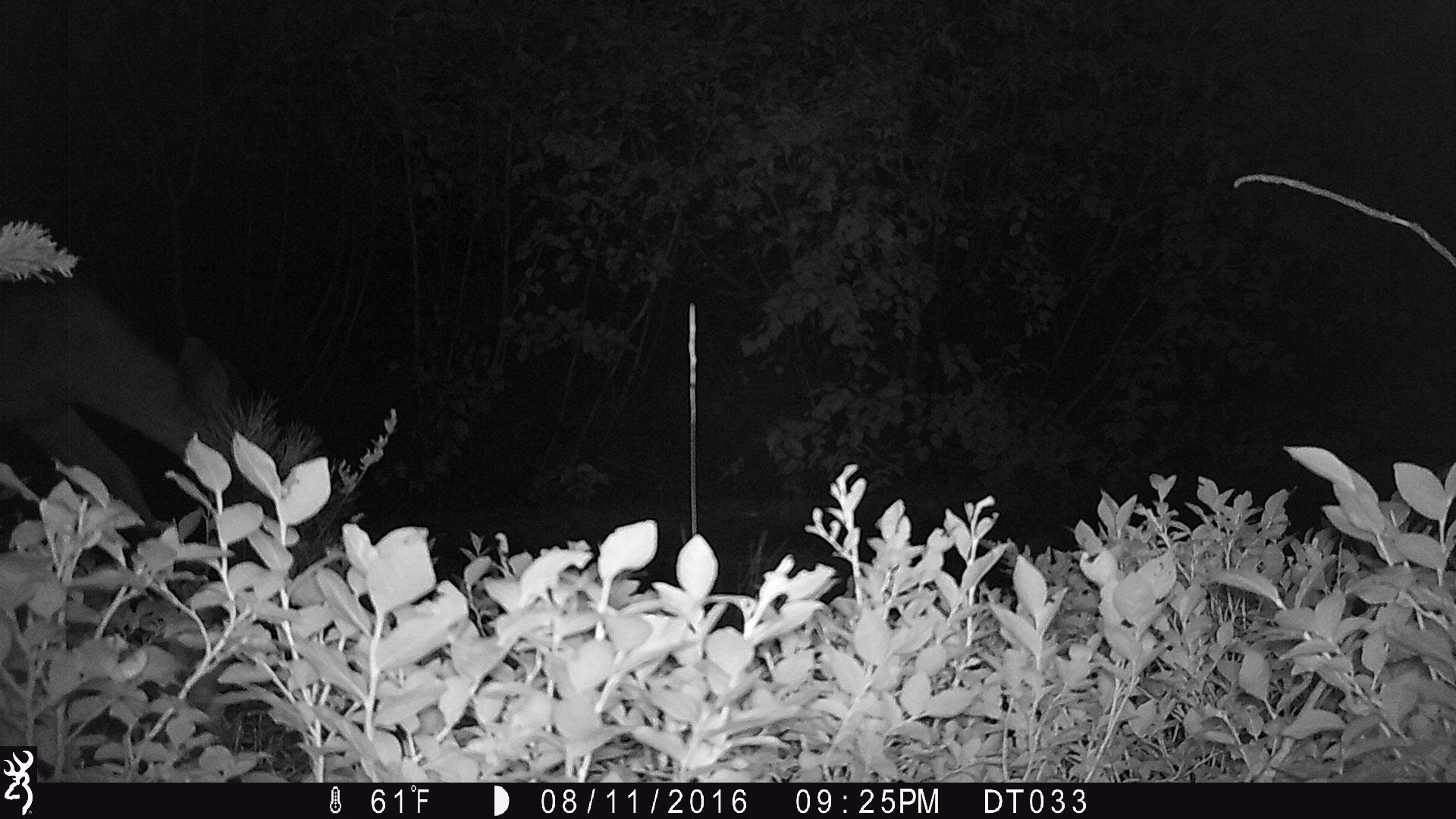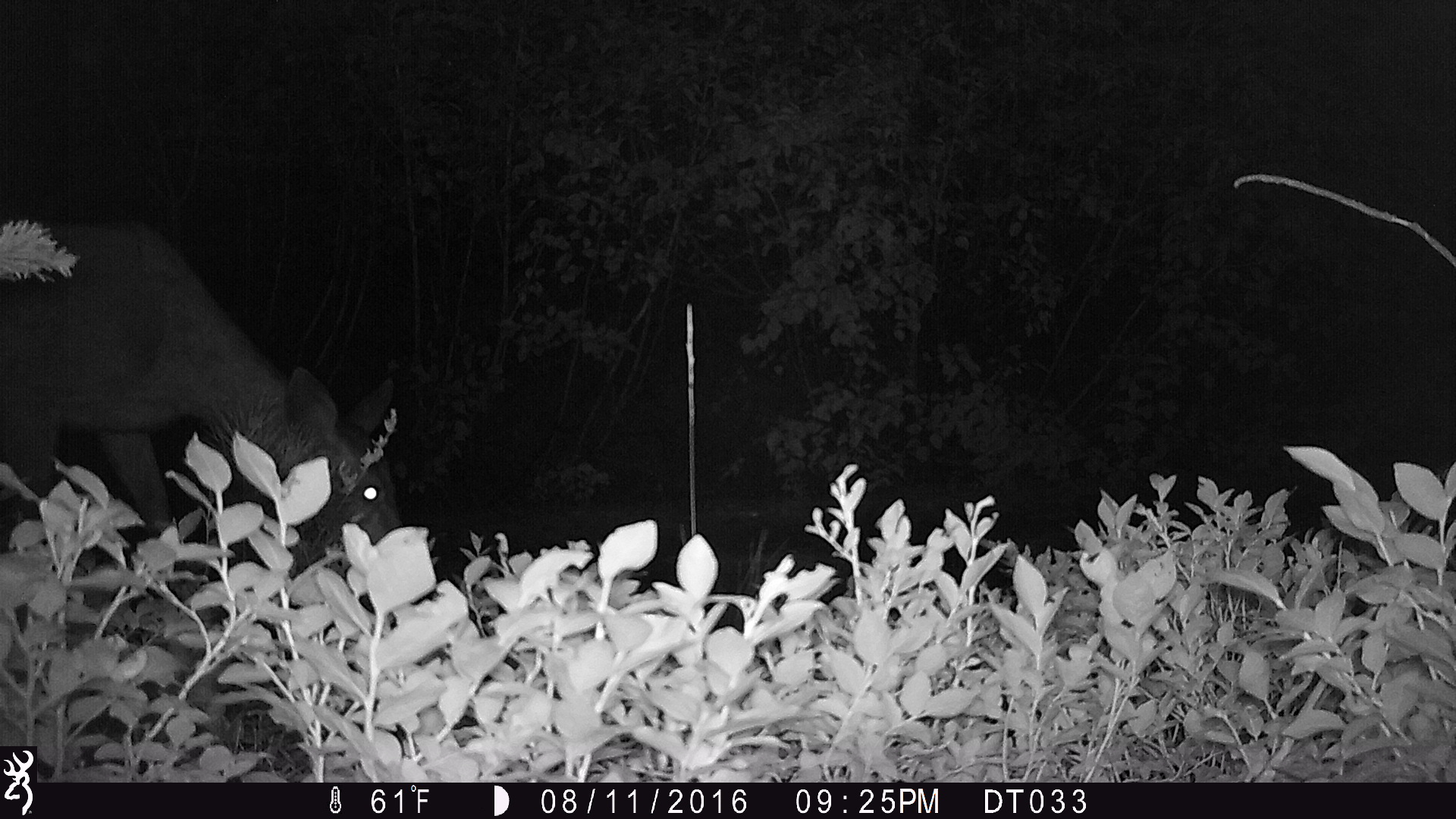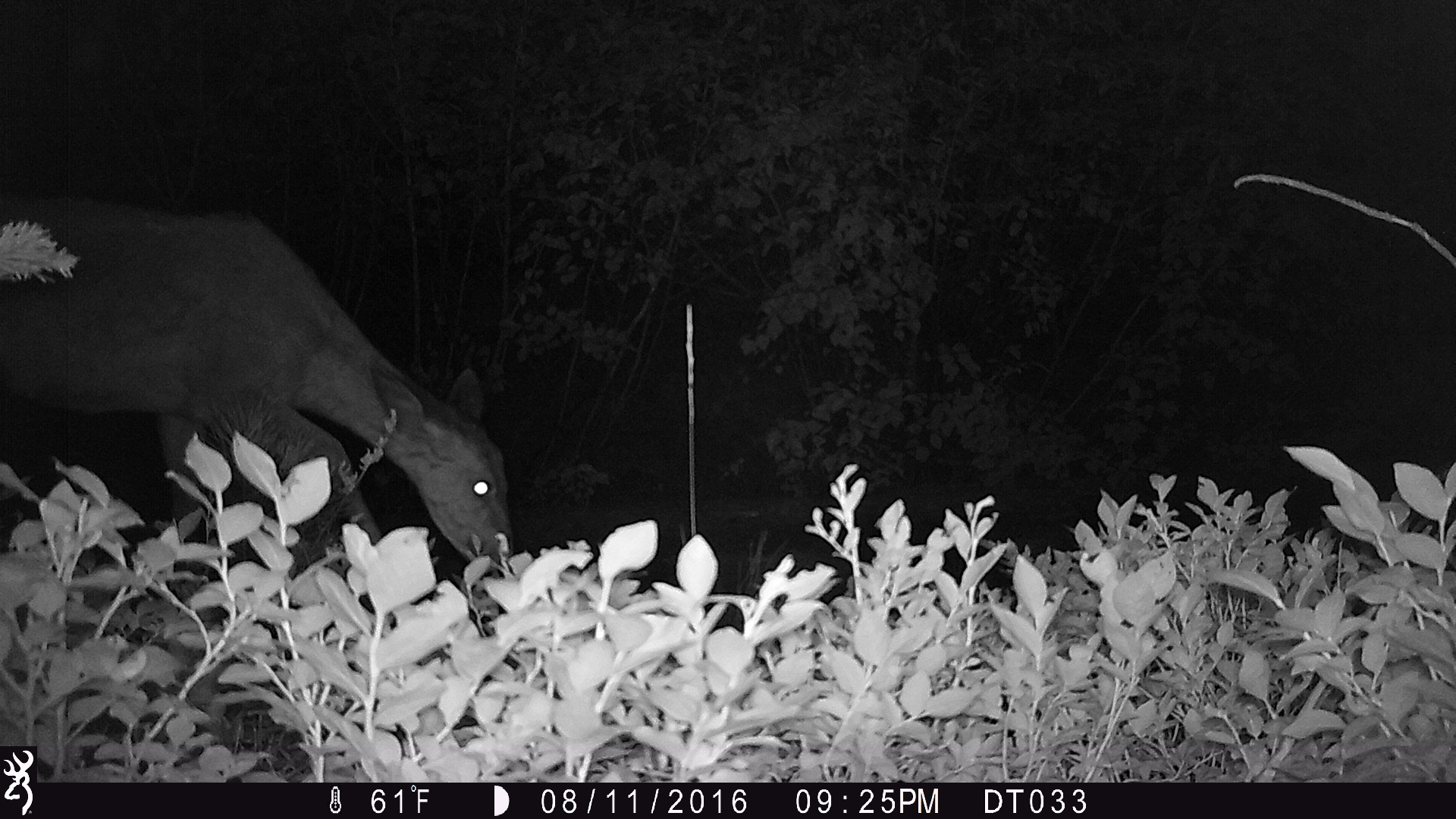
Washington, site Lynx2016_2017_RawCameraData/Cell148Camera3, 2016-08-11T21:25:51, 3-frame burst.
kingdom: Animalia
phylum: Chordata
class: Mammalia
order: Artiodactyla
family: Cervidae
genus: Odocoileus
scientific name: Odocoileus hemionus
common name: mule deer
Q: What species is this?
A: Odocoileus hemionus (mule deer).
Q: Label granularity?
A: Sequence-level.